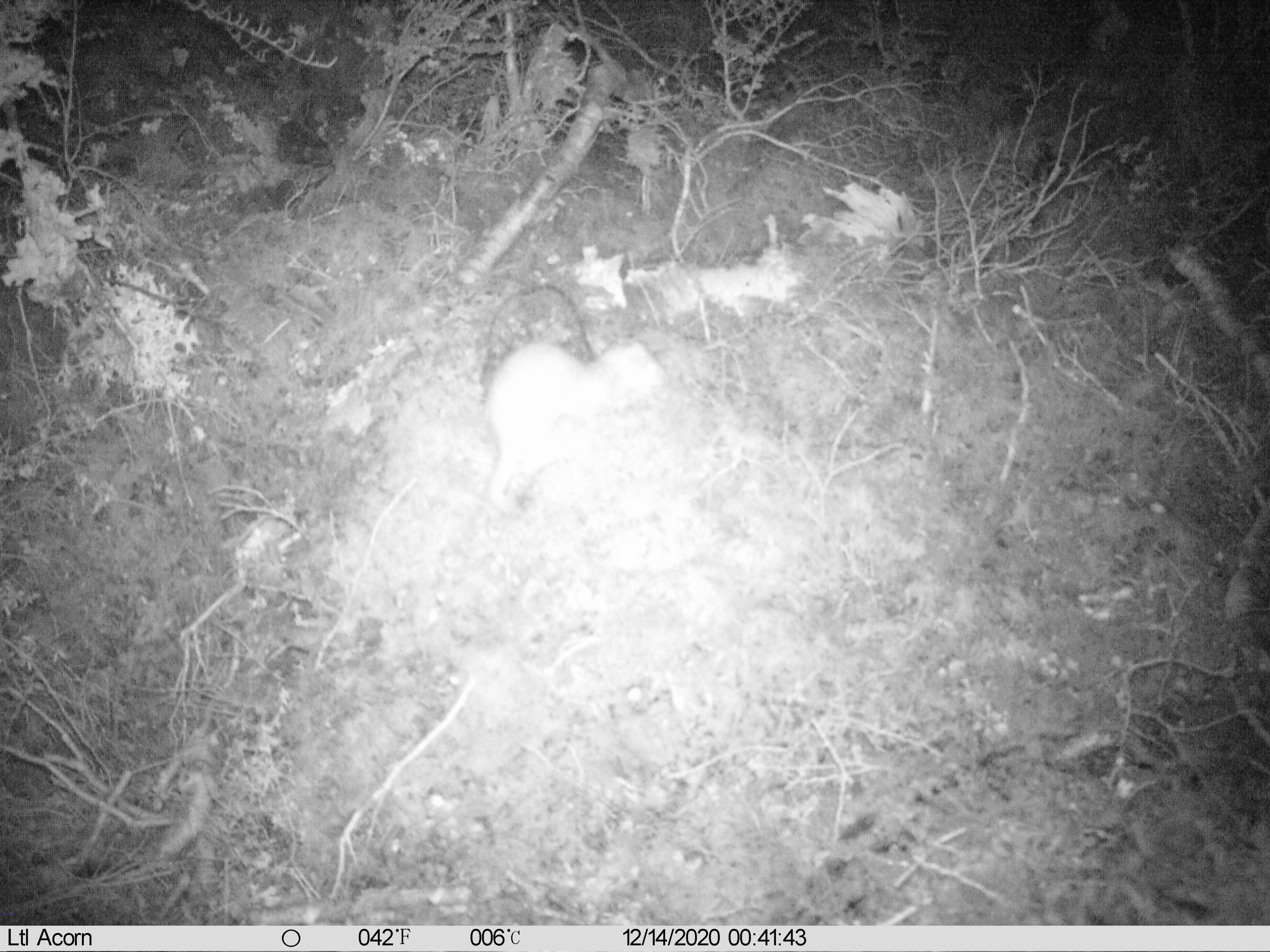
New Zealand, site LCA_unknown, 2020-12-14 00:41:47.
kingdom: Animalia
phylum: Chordata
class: Mammalia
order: Carnivora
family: Mustelidae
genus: Mustela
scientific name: Mustela erminea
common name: stoat